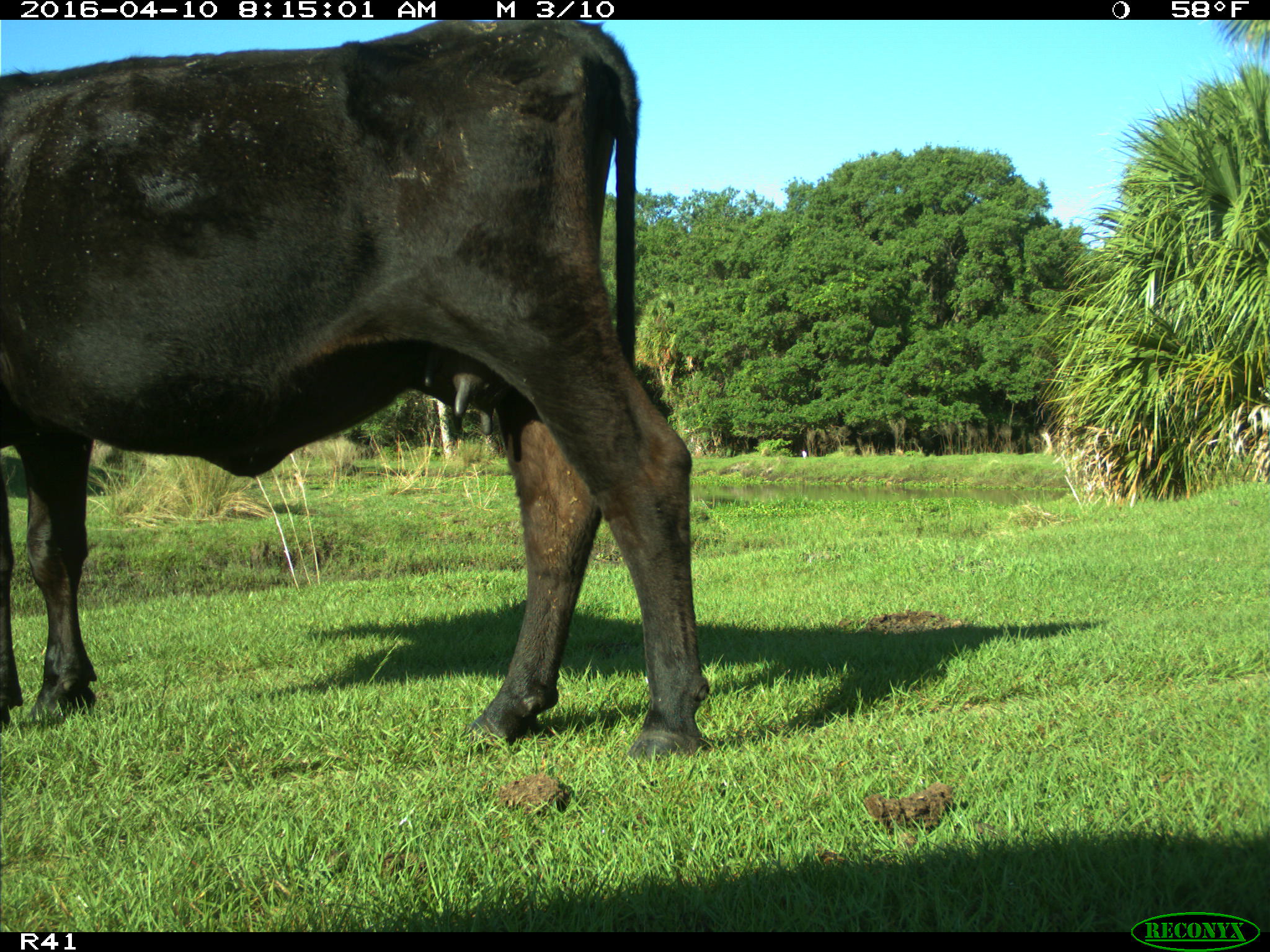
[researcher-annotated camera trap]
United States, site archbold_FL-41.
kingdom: Animalia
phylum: Chordata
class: Mammalia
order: Artiodactyla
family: Bovidae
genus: Bos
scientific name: Bos taurus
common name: domestic cow